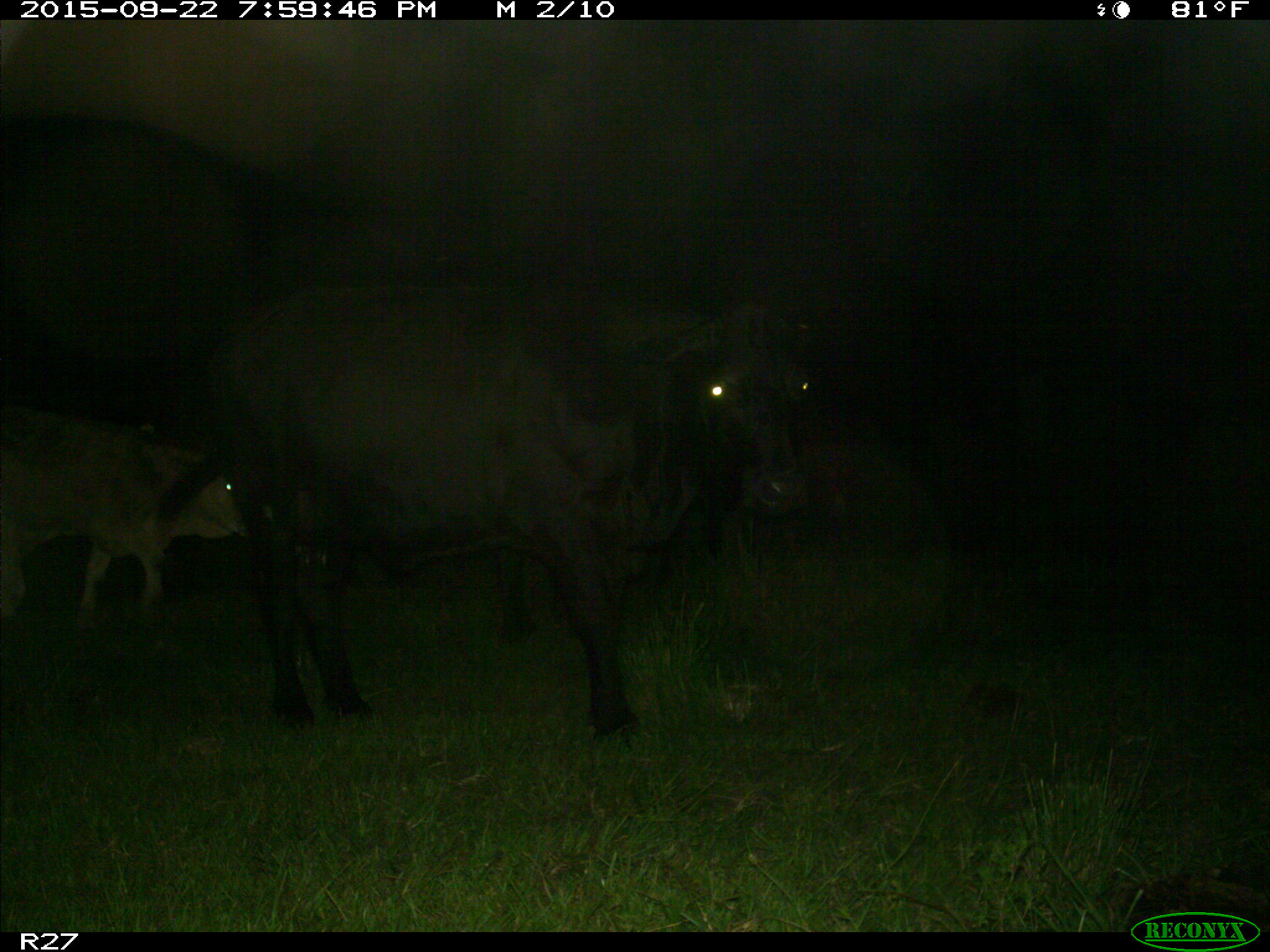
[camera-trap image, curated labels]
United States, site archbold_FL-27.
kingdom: Animalia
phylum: Chordata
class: Mammalia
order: Artiodactyla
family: Bovidae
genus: Bos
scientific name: Bos taurus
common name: domestic cow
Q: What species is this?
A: Bos taurus (domestic cow).